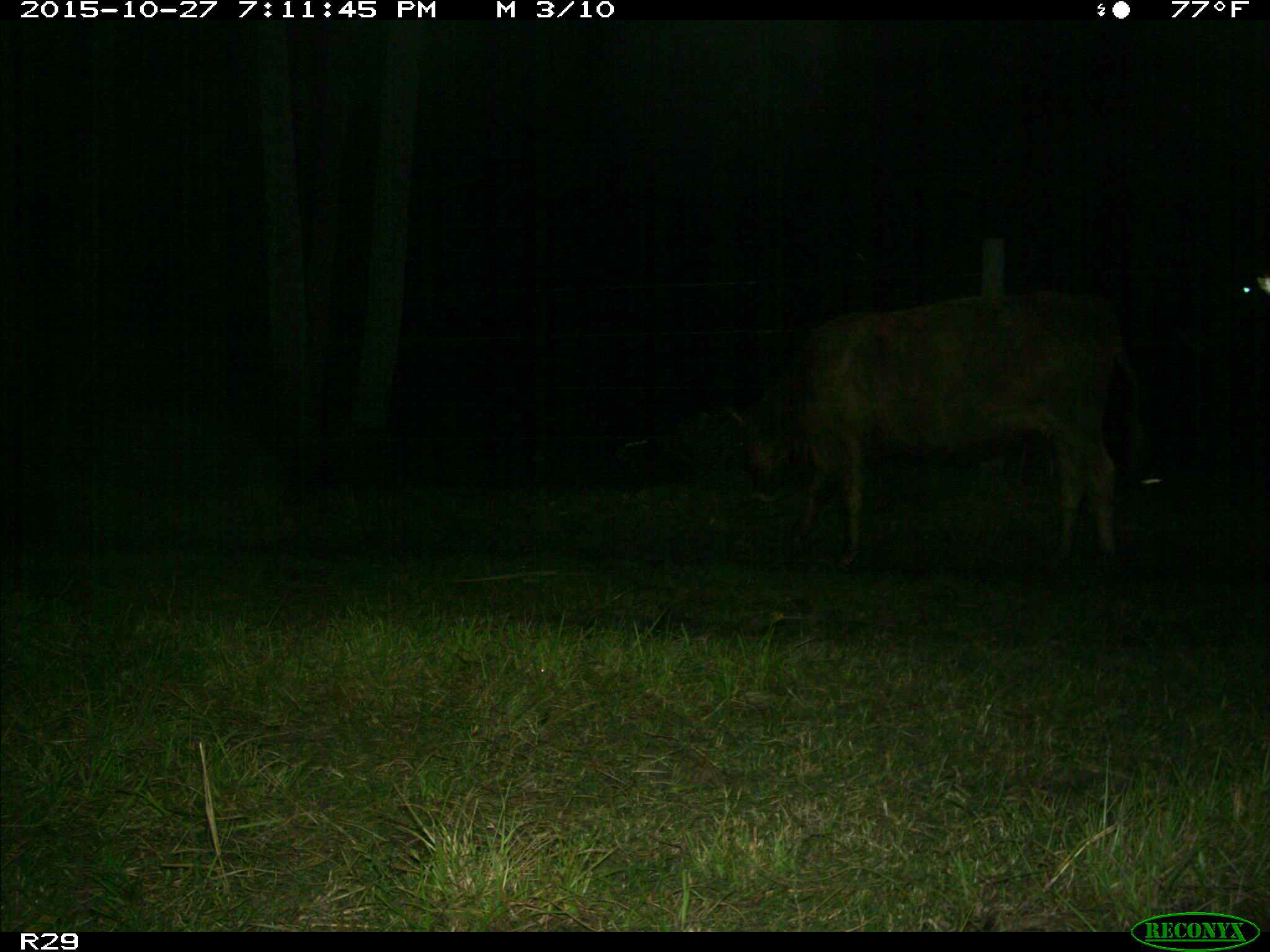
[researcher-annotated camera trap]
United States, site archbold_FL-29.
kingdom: Animalia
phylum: Chordata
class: Mammalia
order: Artiodactyla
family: Bovidae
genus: Bos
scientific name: Bos taurus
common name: domestic cow